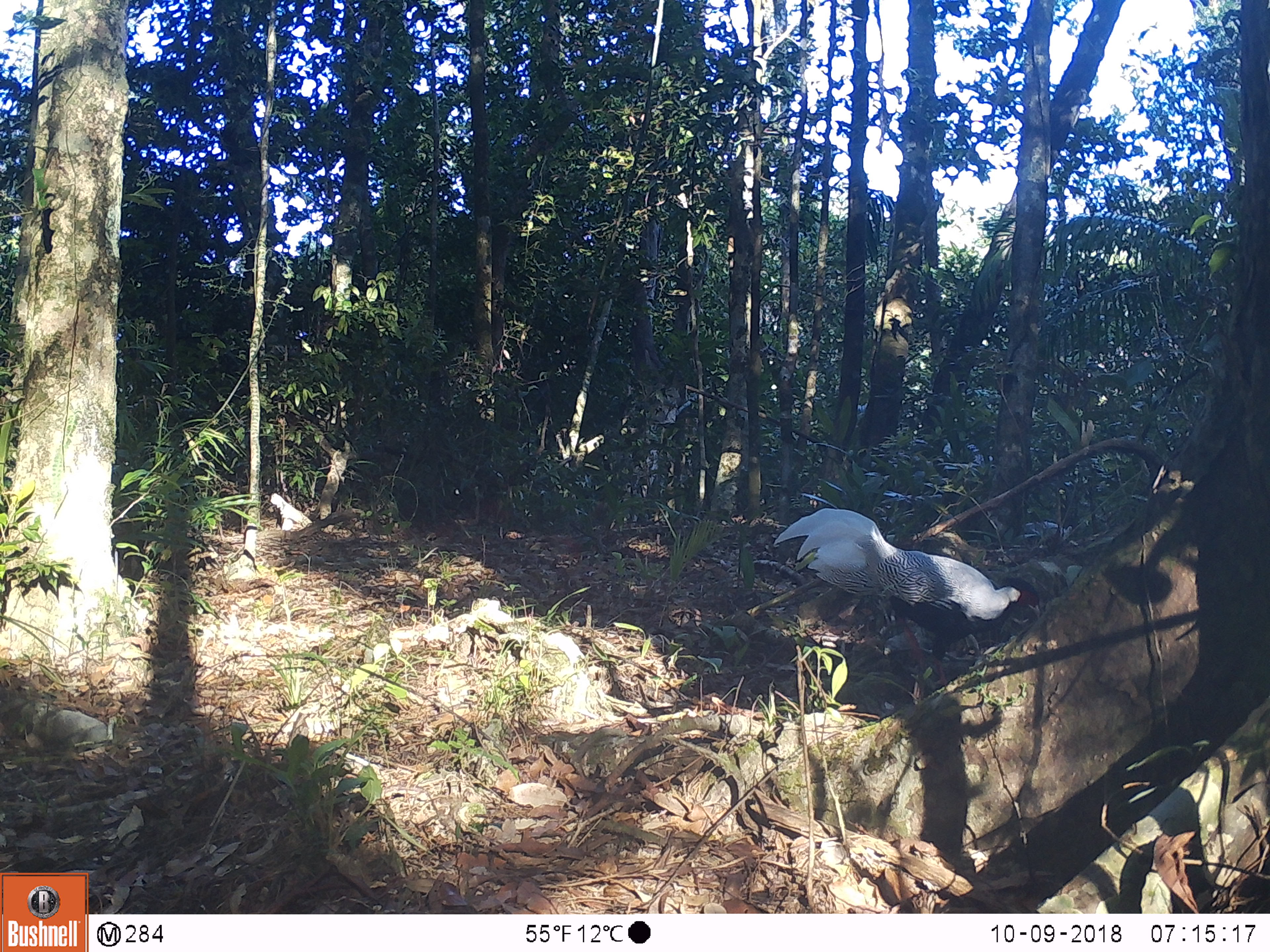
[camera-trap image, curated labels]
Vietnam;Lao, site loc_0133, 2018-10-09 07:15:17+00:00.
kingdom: Animalia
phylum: Chordata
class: Aves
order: Galliformes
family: Phasianidae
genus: Lophura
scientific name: Lophura nycthemera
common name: silver pheasant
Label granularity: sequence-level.